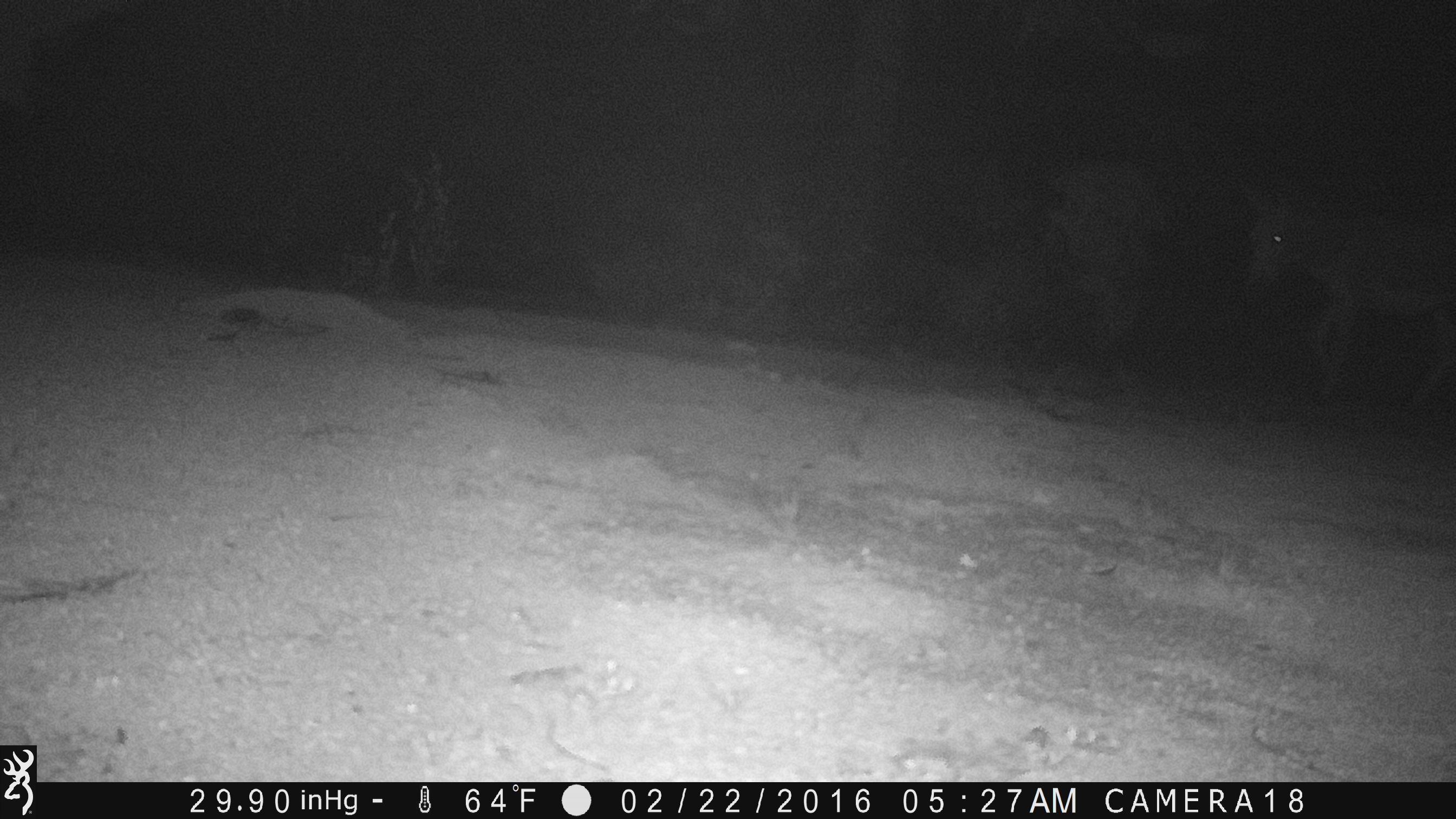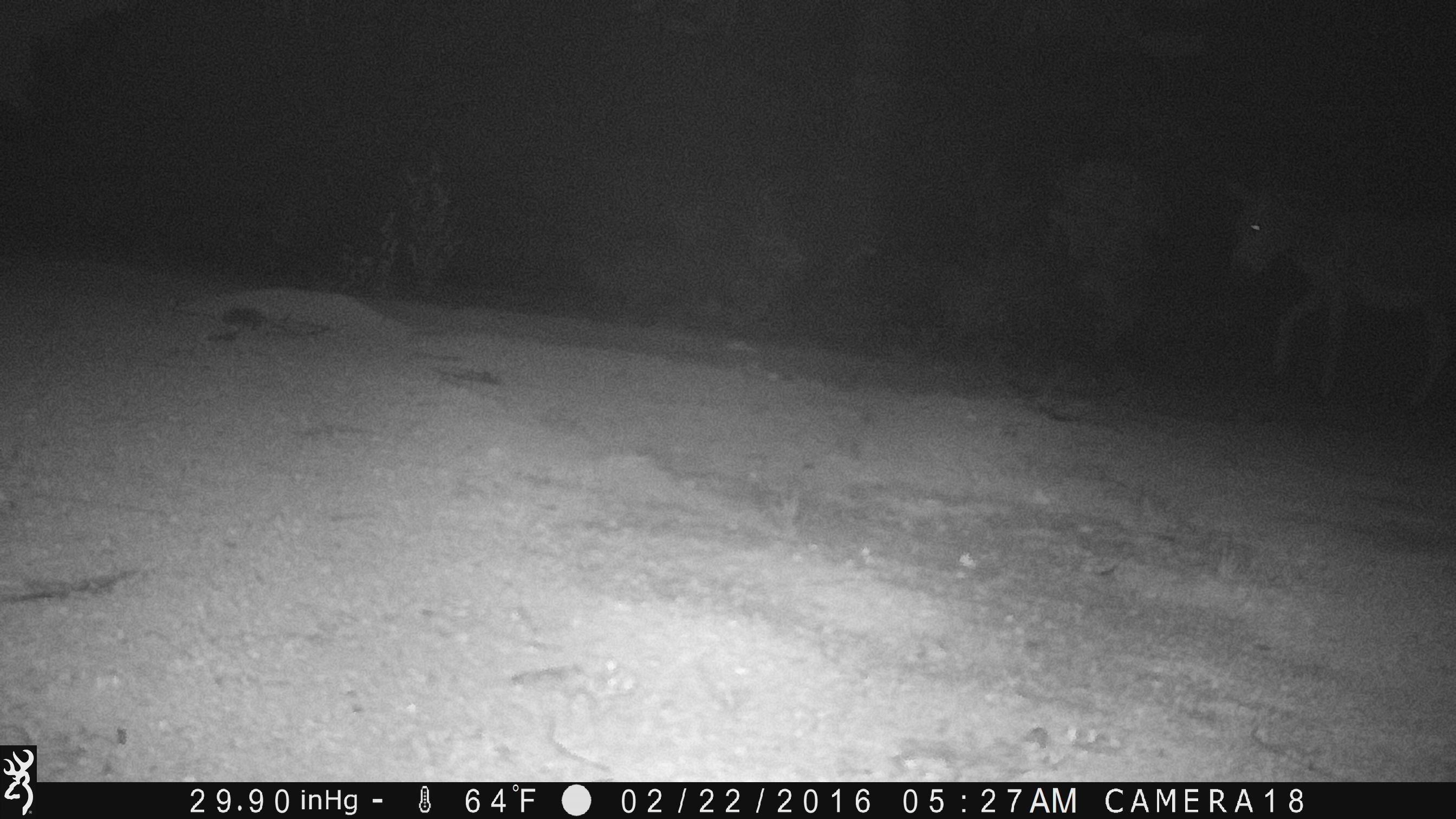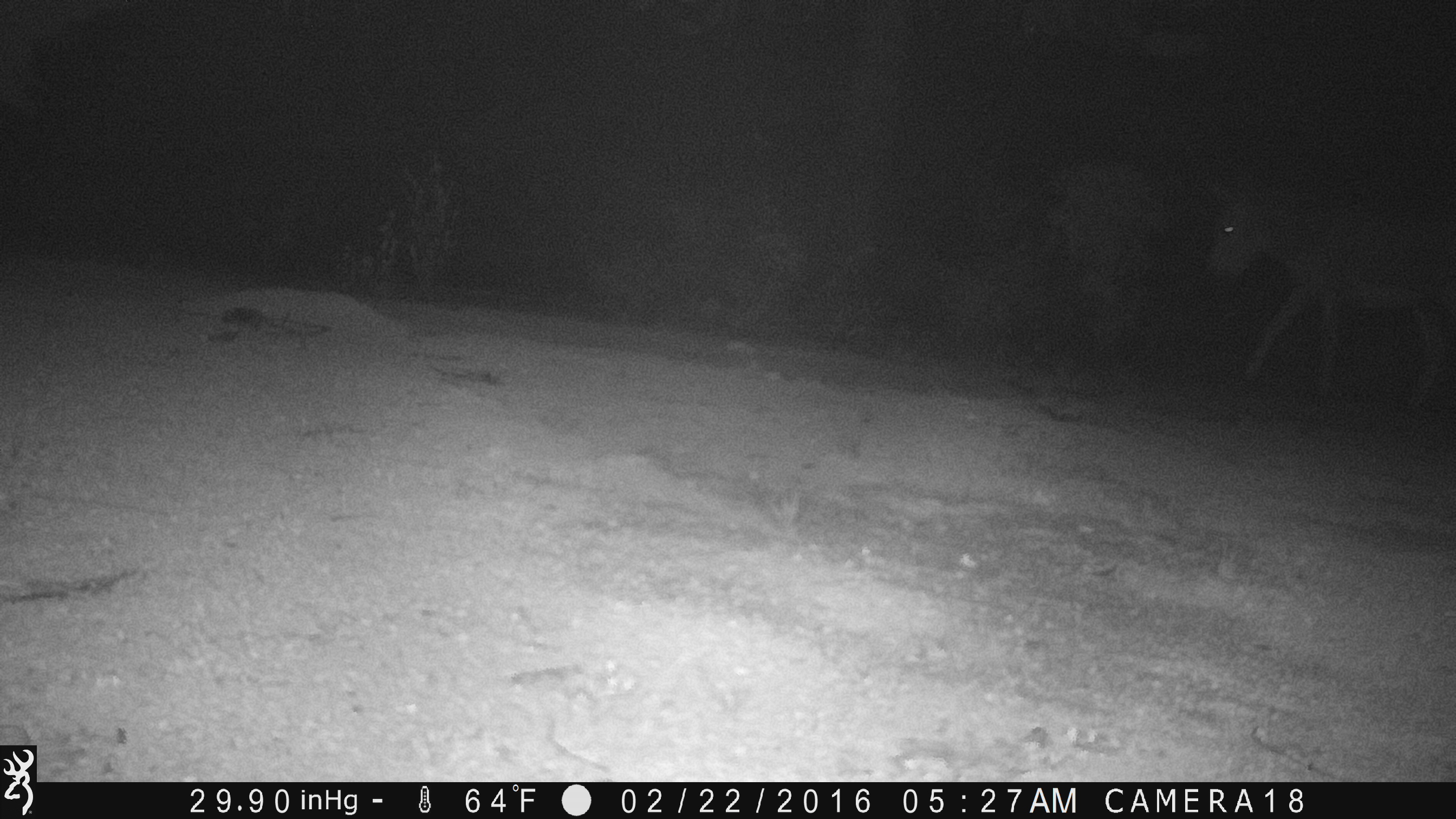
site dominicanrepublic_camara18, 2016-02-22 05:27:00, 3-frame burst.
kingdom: Animalia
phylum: Chordata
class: Mammalia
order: Perissodactyla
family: Equidae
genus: Equus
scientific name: Equus asinus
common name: donkey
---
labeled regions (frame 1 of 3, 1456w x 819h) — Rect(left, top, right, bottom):
donkey: Rect(1229, 173, 1456, 423)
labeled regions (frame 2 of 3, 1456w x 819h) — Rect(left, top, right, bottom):
donkey: Rect(1223, 185, 1456, 412)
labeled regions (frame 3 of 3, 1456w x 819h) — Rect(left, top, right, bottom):
donkey: Rect(1199, 172, 1456, 414)